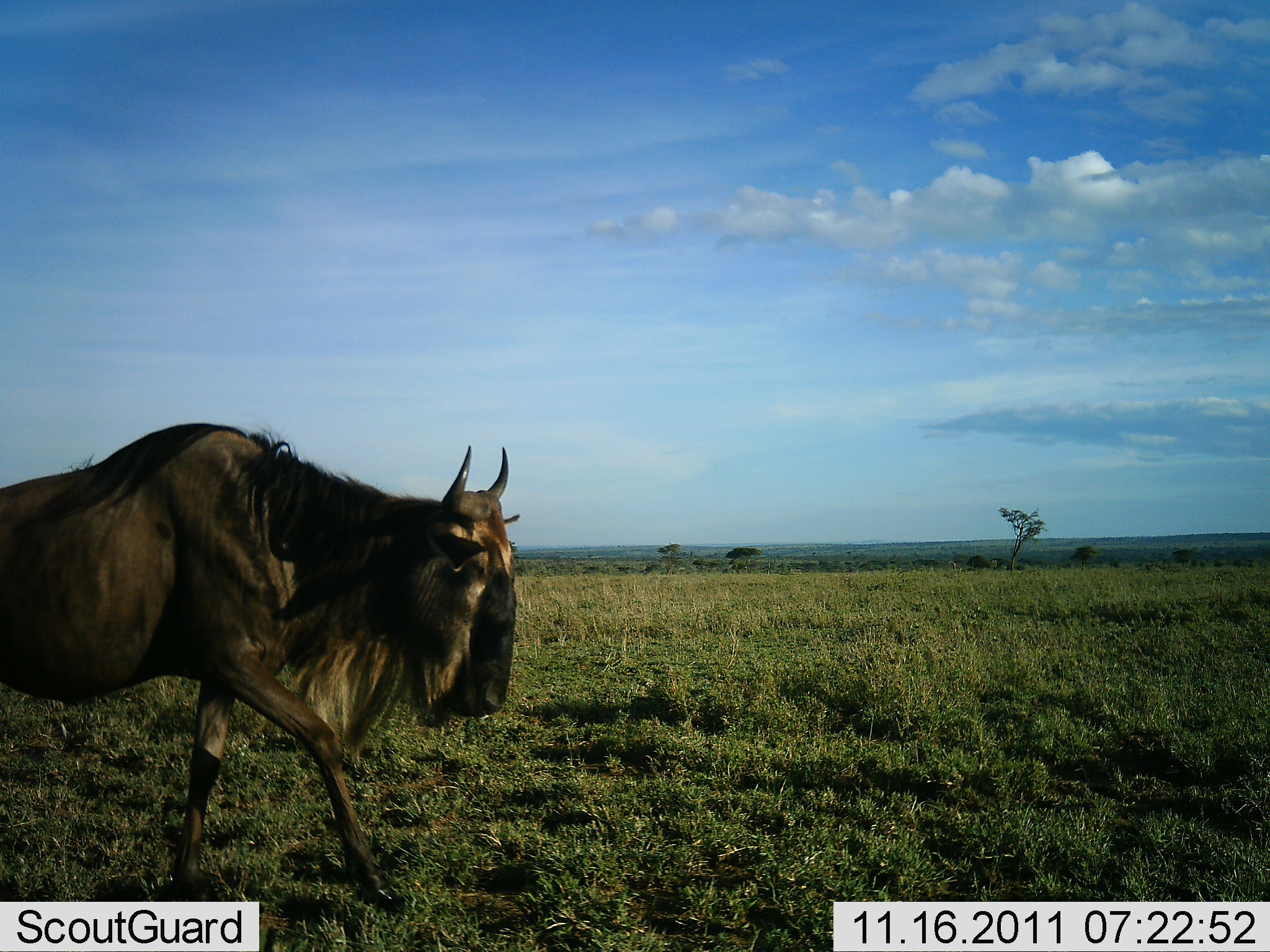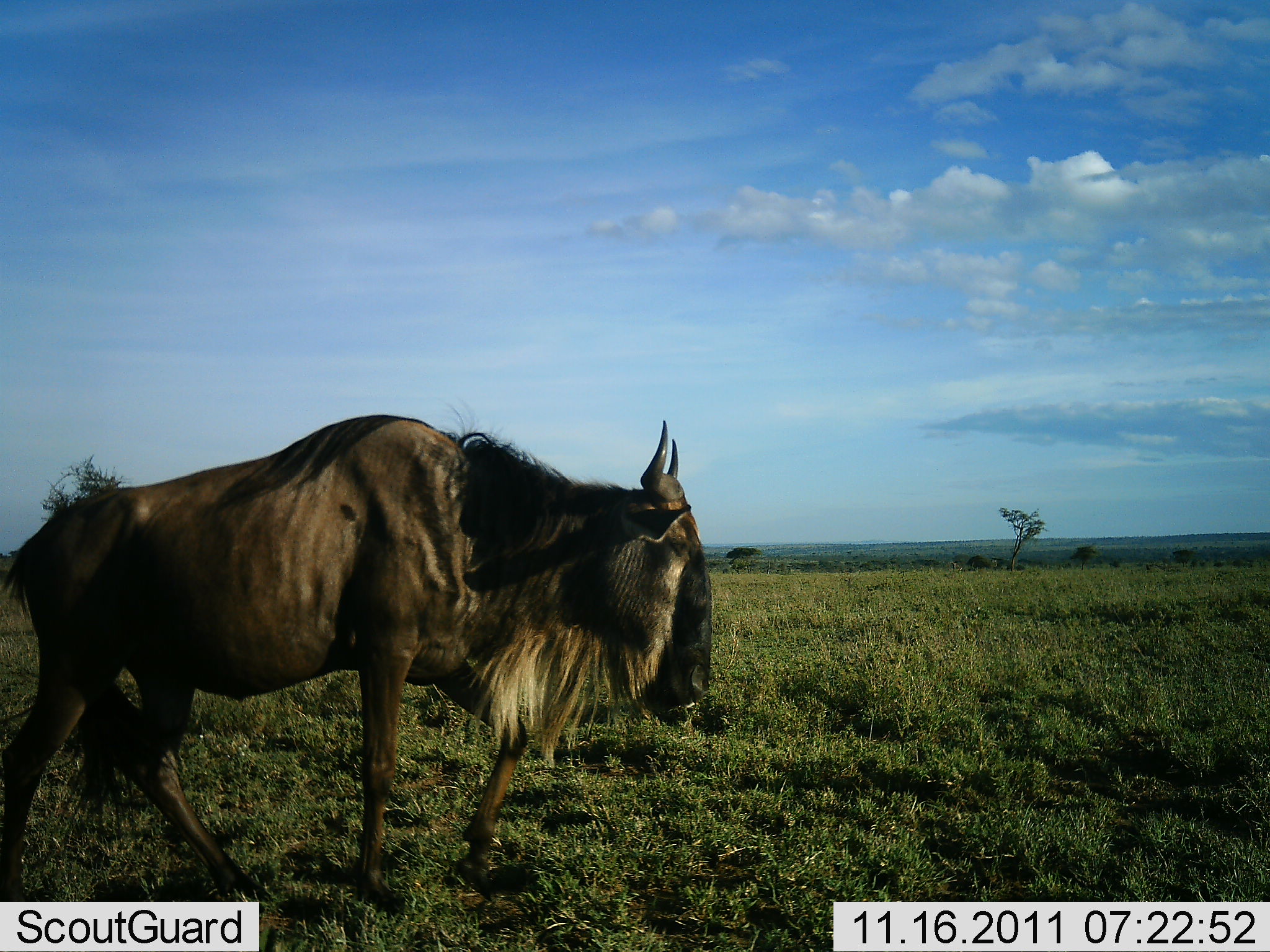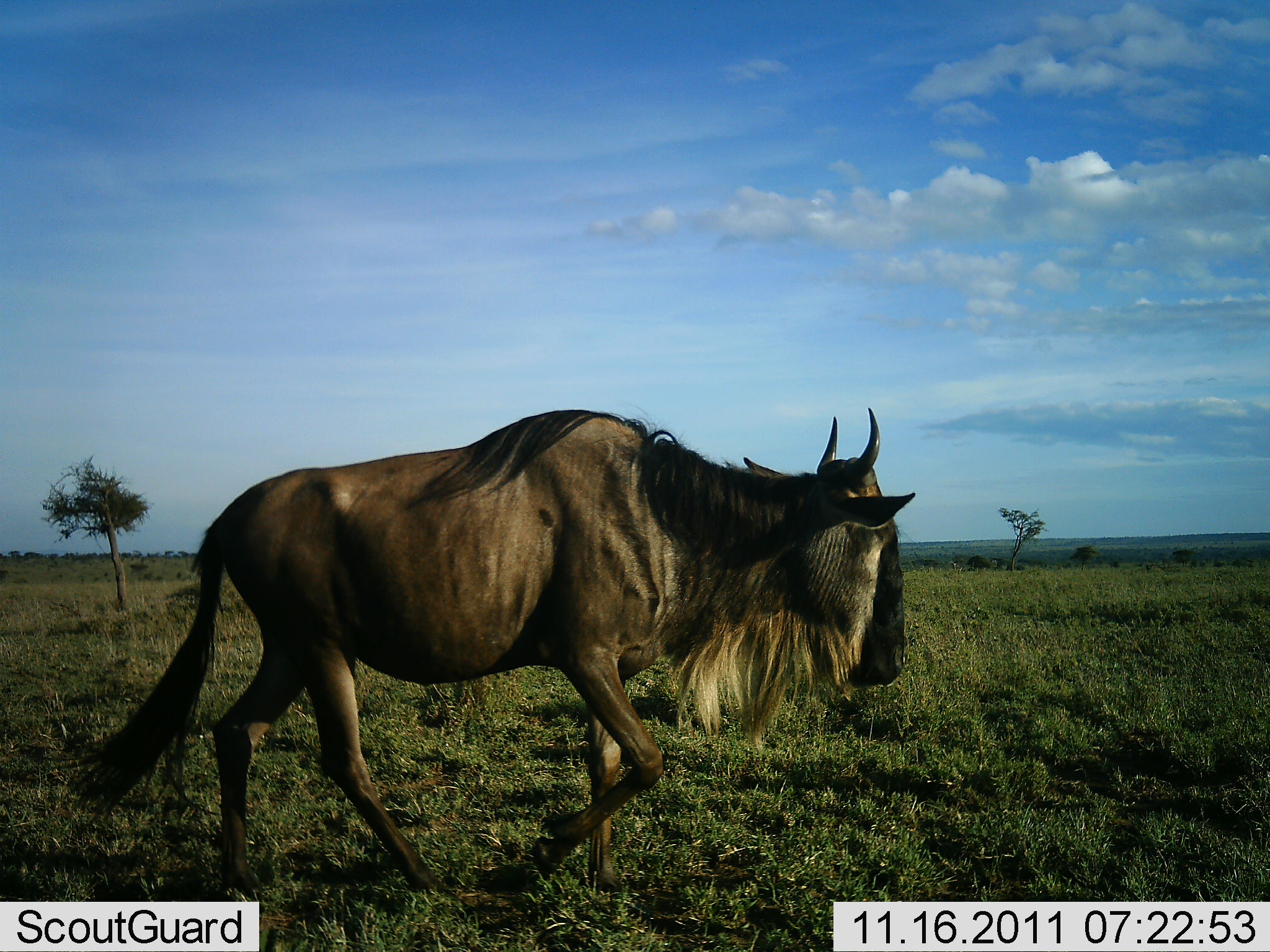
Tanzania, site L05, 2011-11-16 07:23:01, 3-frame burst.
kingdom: Animalia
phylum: Chordata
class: Mammalia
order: Artiodactyla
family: Bovidae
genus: Connochaetes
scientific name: Connochaetes taurinus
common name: blue wildebeest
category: wildebeest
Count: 1.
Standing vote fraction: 7%.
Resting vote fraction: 0%.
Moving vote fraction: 100%.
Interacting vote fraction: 0%.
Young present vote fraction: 0%.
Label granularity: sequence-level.